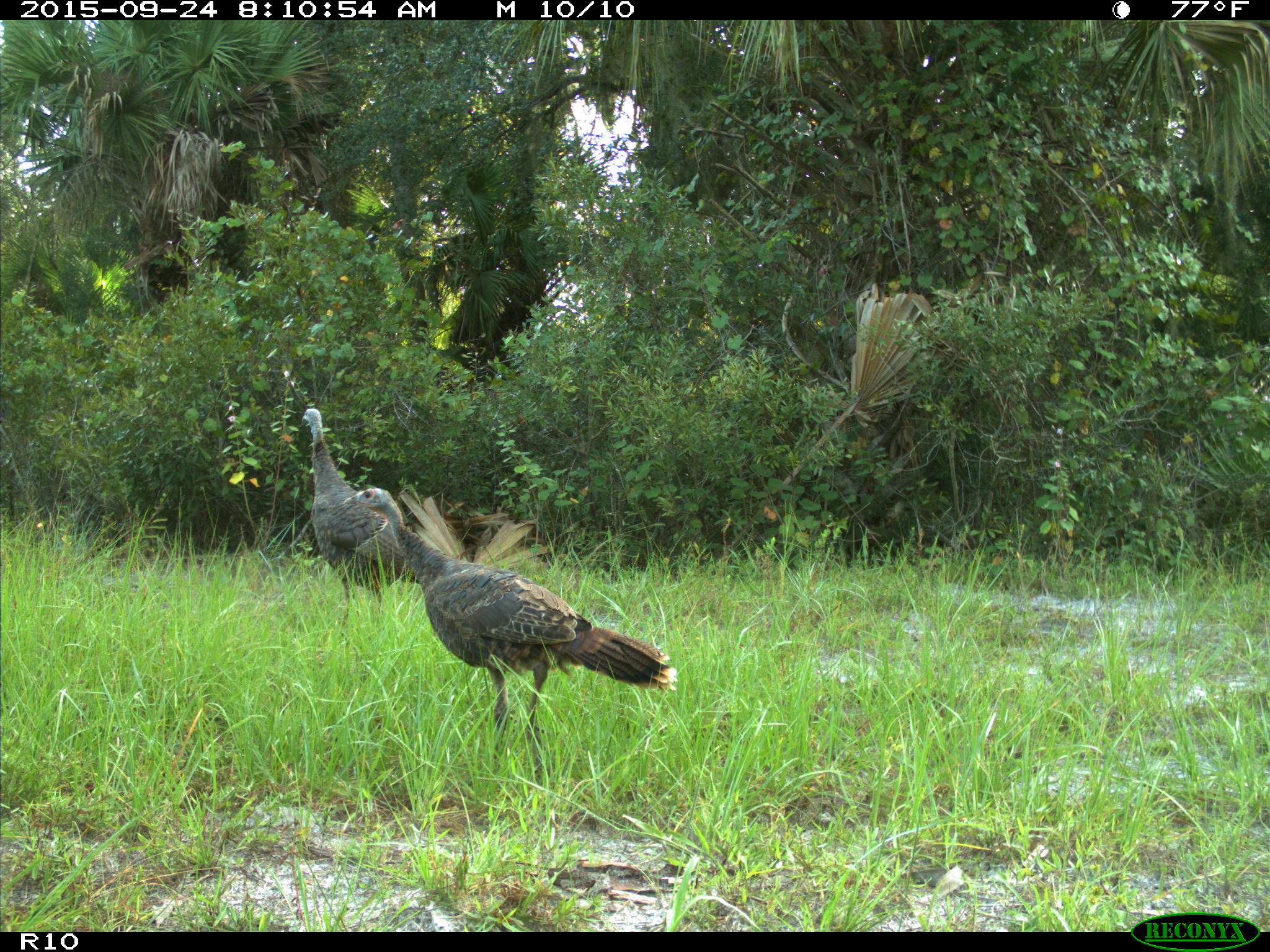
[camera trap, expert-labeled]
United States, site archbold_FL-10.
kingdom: Animalia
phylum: Chordata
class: Aves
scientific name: Aves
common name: birds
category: unidentified bird